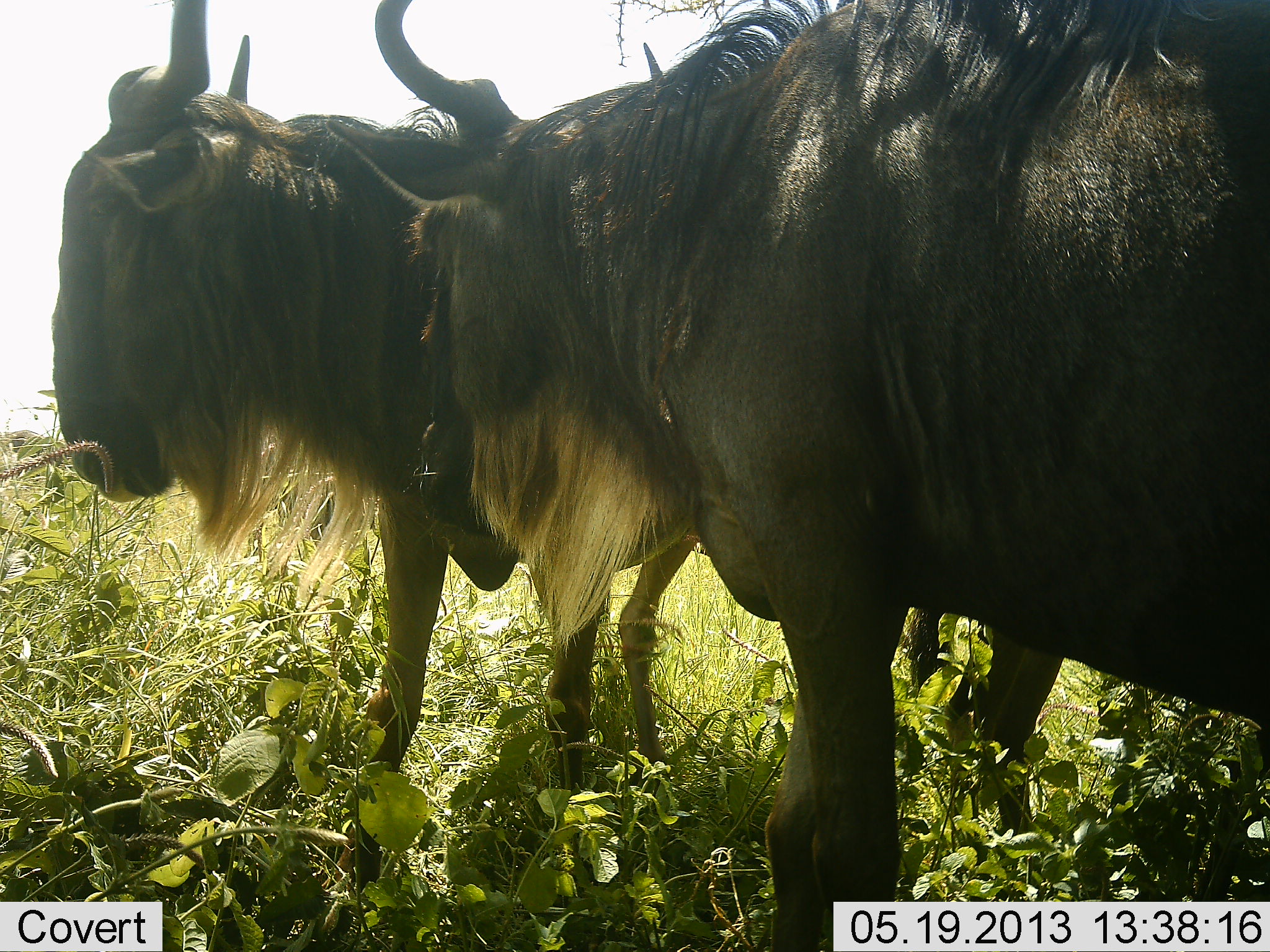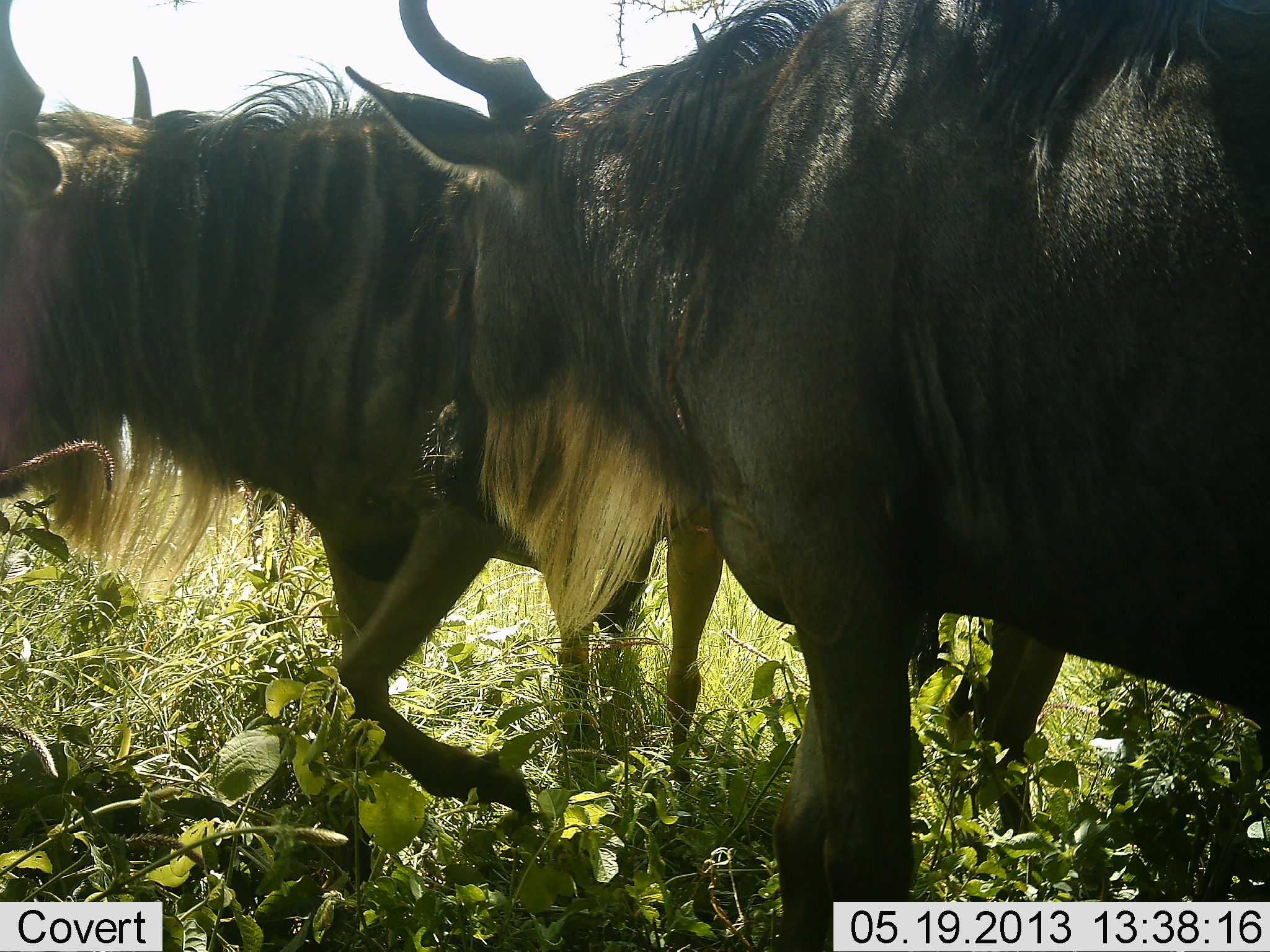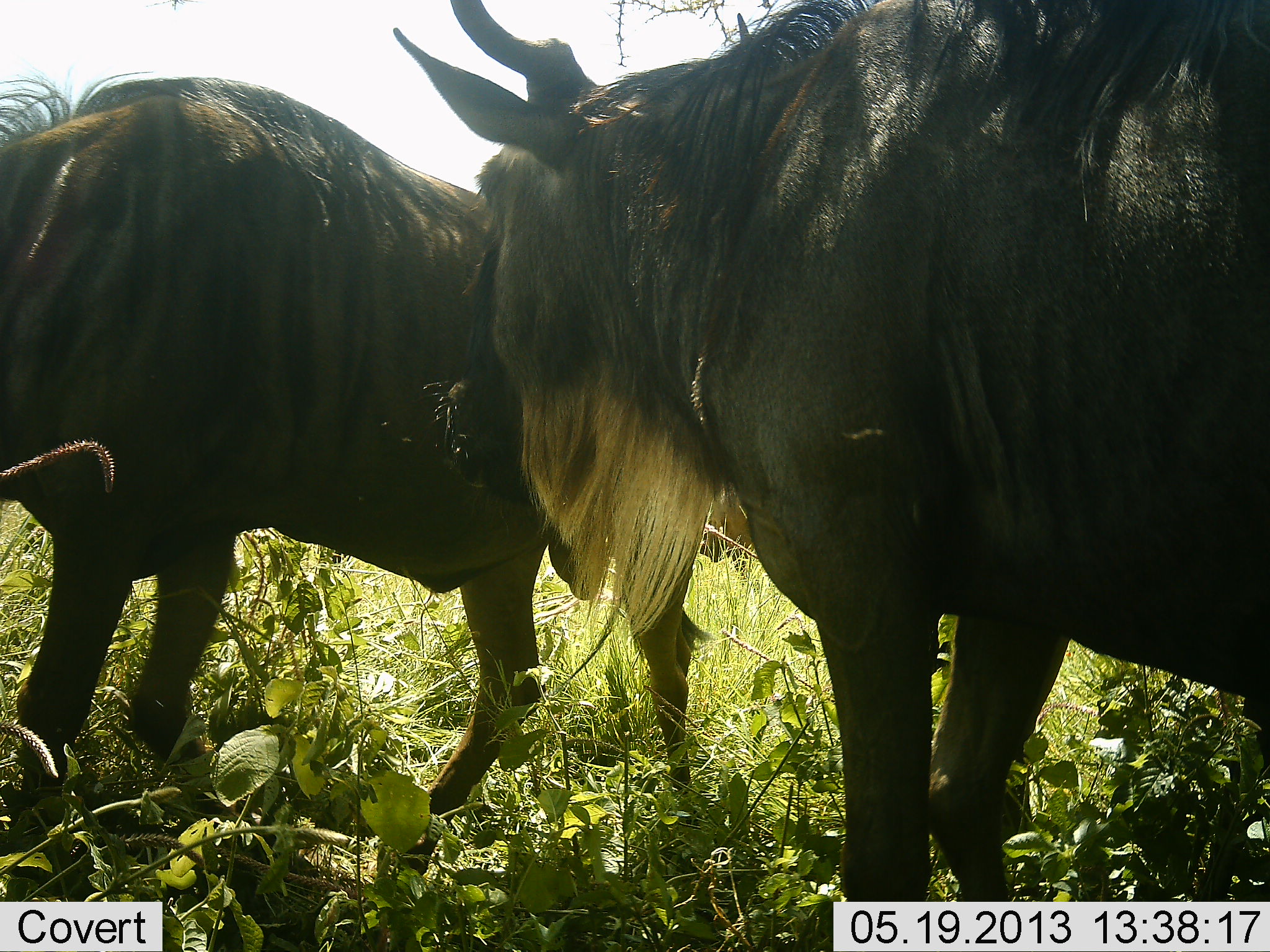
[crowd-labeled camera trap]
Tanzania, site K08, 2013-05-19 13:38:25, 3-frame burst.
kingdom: Animalia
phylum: Chordata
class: Mammalia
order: Artiodactyla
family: Bovidae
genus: Connochaetes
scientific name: Connochaetes taurinus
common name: blue wildebeest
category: wildebeest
Wildebeest (blue wildebeest) (Connochaetes taurinus), count 2. Behavior (volunteer vote fractions): standing 63%, resting 0%, moving 89%, interacting 4%. Young present (vote fraction): 0%. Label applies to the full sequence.